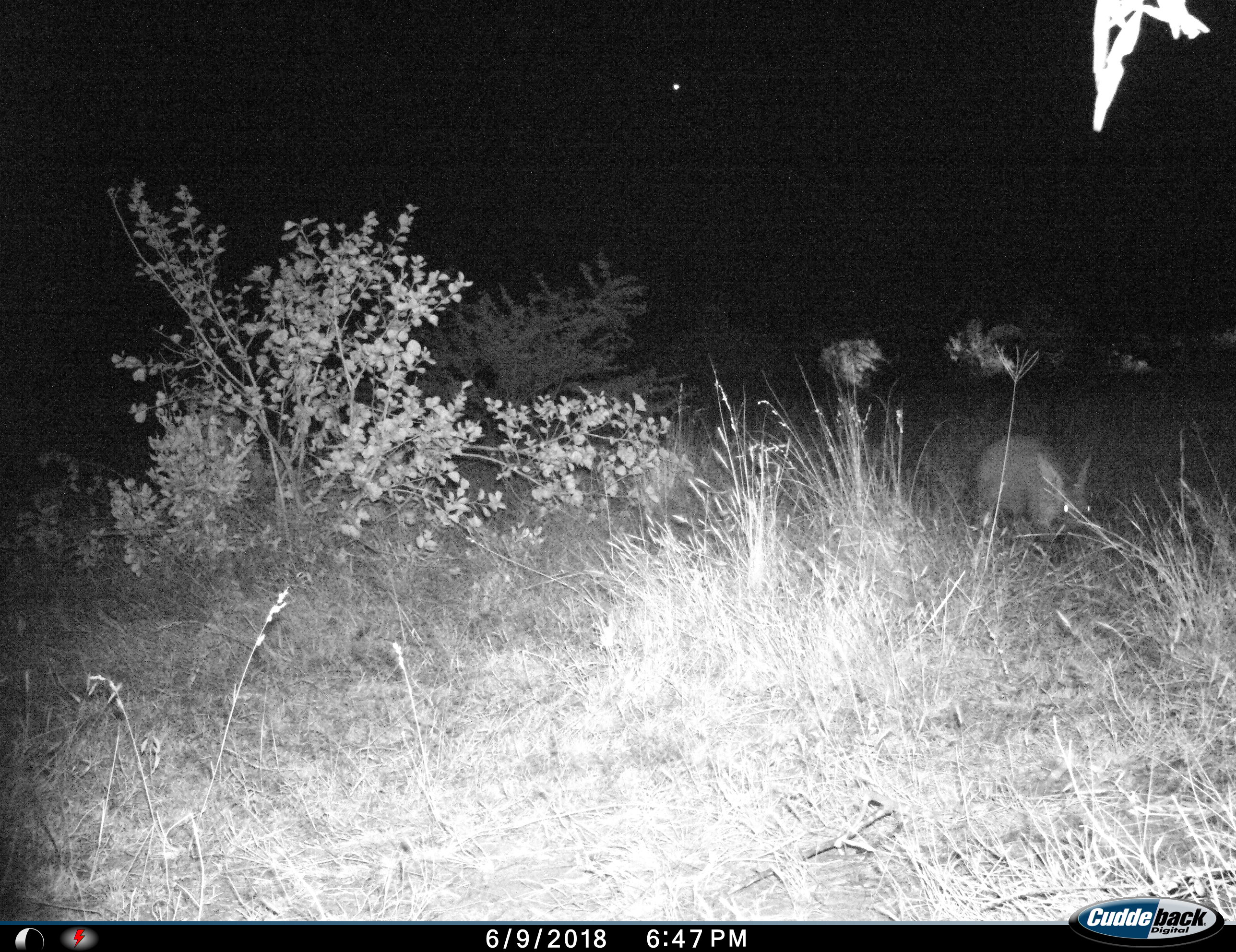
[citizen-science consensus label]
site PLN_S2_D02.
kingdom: Animalia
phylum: Chordata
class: Mammalia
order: Tubulidentata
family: Orycteropodidae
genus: Orycteropus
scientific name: Orycteropus afer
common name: aardvark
Aardvark (Orycteropus afer), count 1. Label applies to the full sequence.